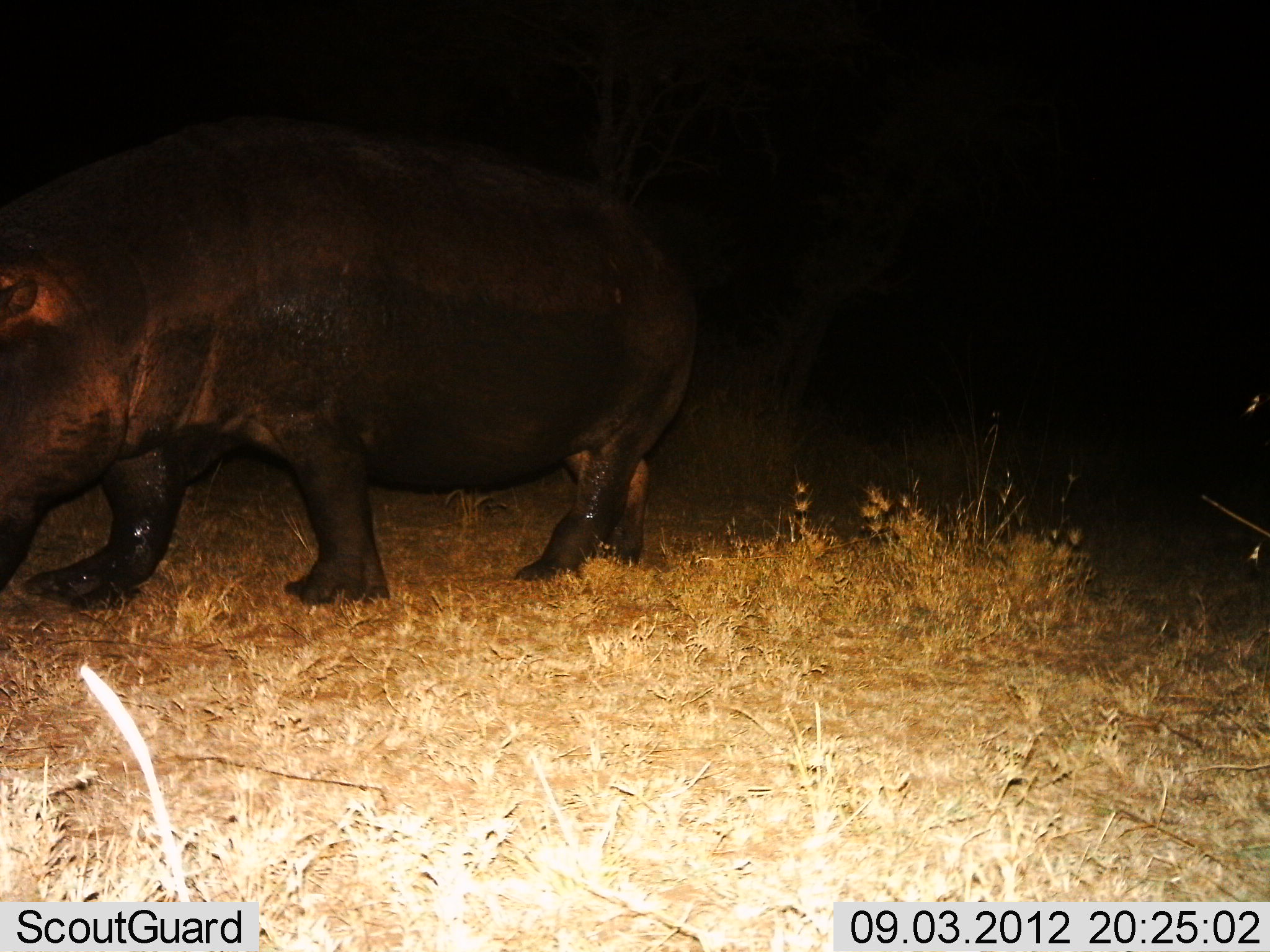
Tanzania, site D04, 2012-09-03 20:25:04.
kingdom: Animalia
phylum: Chordata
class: Mammalia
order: Artiodactyla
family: Hippopotamidae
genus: Hippopotamus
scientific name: Hippopotamus amphibius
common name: hippopotamus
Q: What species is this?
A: Hippopotamus (Hippopotamus amphibius).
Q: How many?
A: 1.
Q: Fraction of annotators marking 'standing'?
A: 10%.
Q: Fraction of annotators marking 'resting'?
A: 0%.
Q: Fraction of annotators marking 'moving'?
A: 90%.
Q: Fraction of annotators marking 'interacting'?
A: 0%.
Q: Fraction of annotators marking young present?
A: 0%.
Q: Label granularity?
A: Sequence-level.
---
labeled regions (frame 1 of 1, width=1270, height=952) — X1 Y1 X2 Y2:
animal: 0 112 707 607